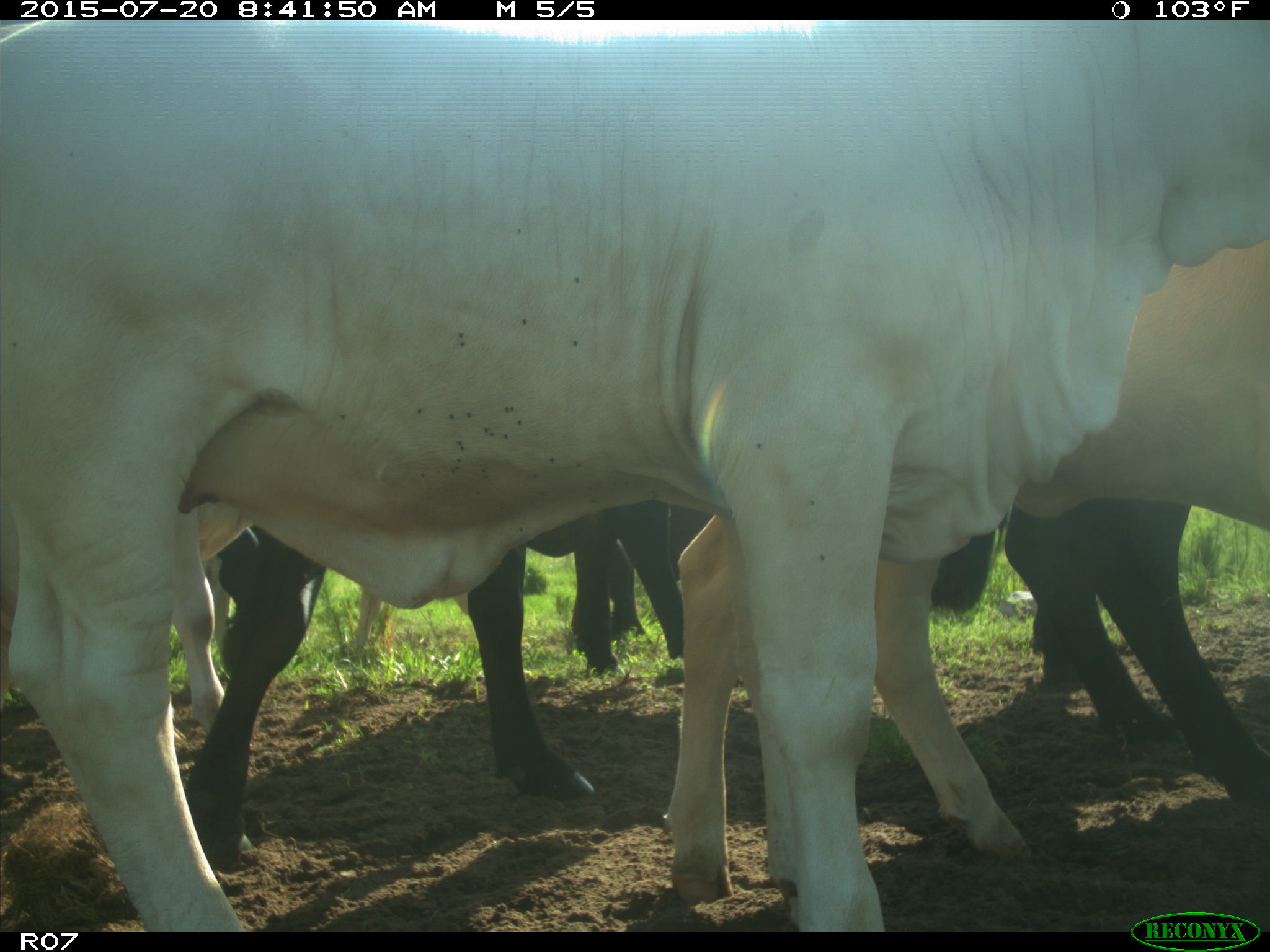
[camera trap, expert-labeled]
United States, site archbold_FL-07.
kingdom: Animalia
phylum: Chordata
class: Mammalia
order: Artiodactyla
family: Bovidae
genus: Bos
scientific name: Bos taurus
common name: domestic cow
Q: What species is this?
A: Bos taurus (domestic cow).